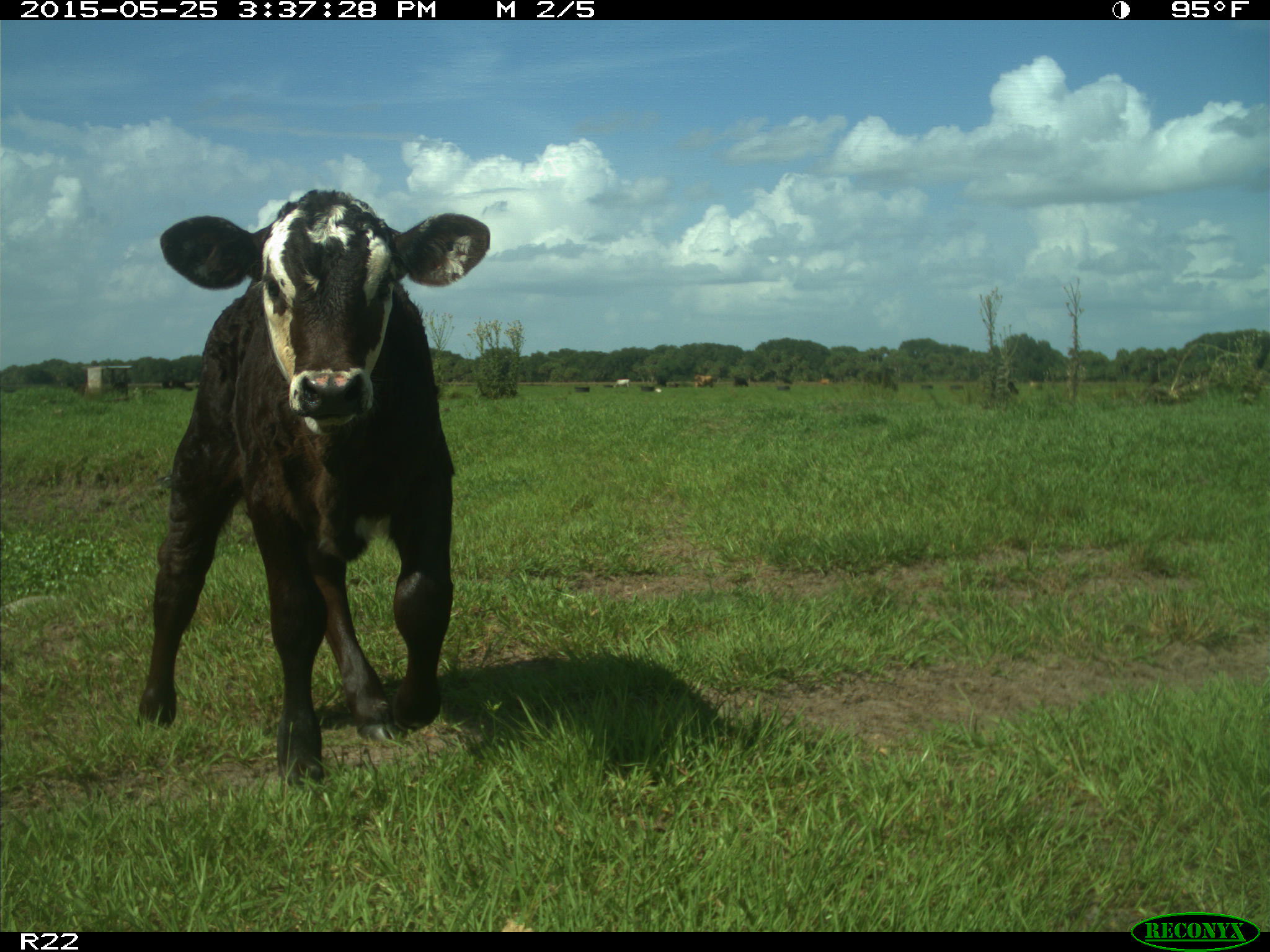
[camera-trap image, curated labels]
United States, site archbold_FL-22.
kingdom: Animalia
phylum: Chordata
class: Mammalia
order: Artiodactyla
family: Bovidae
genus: Bos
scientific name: Bos taurus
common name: domestic cow